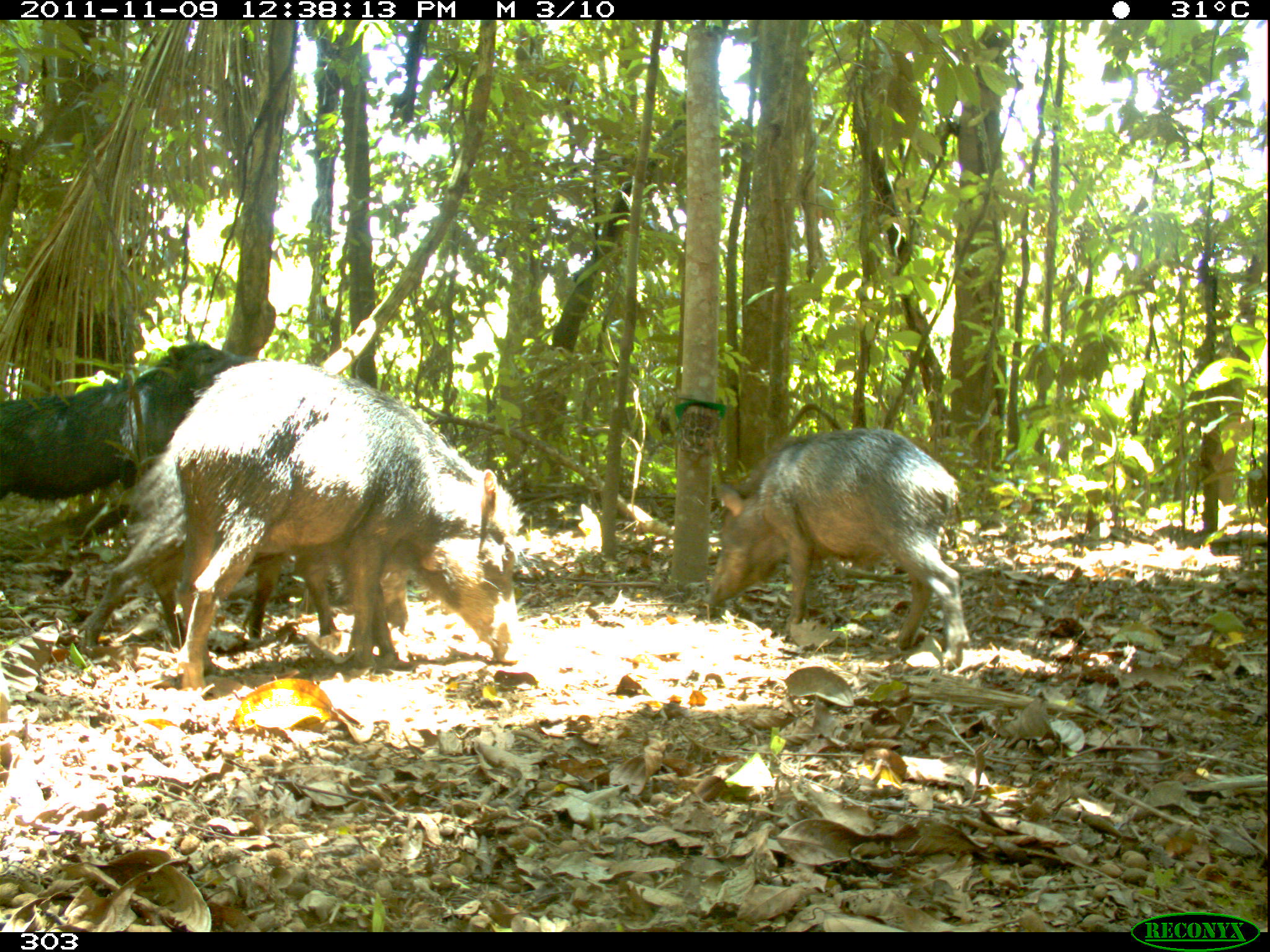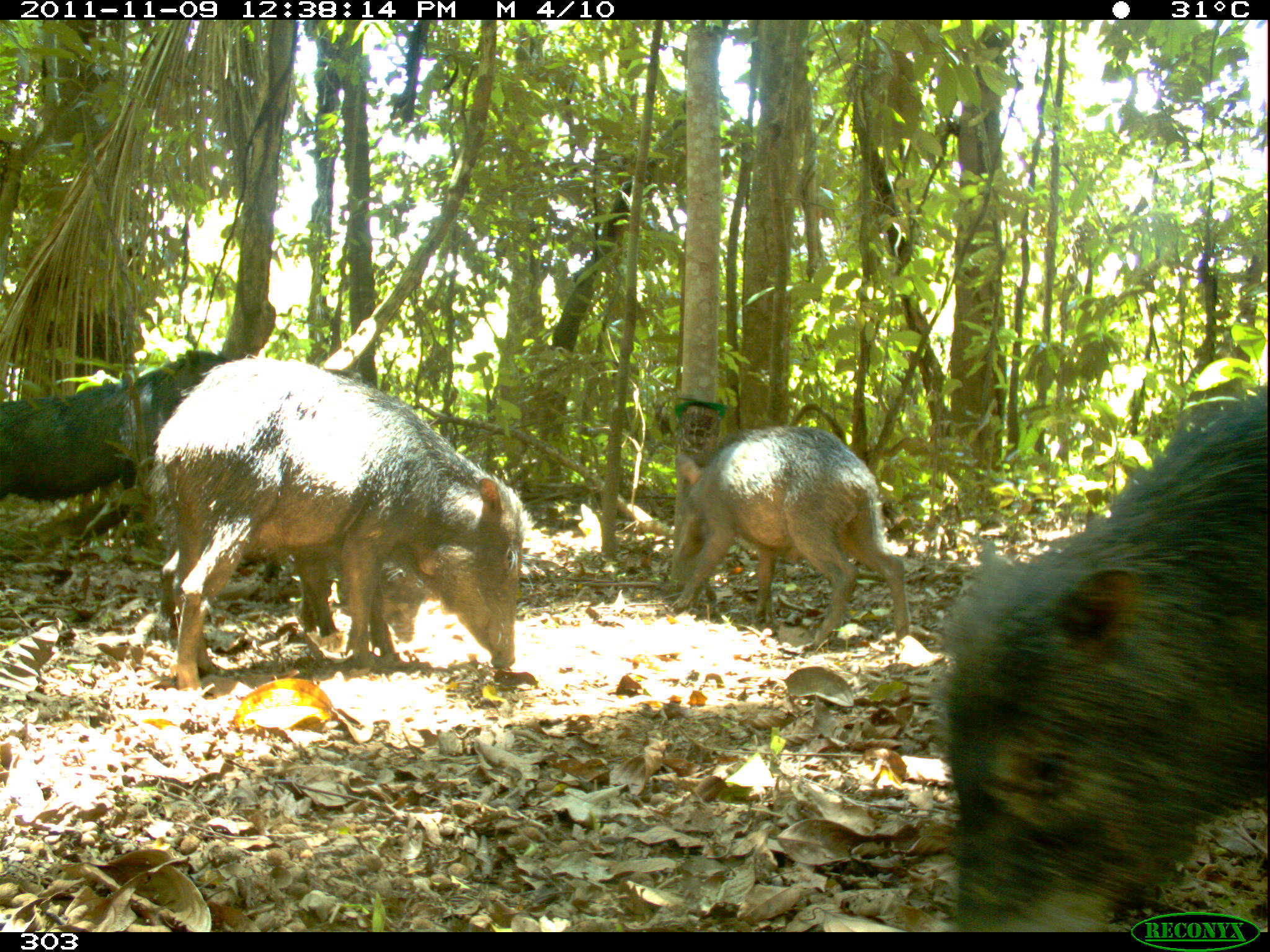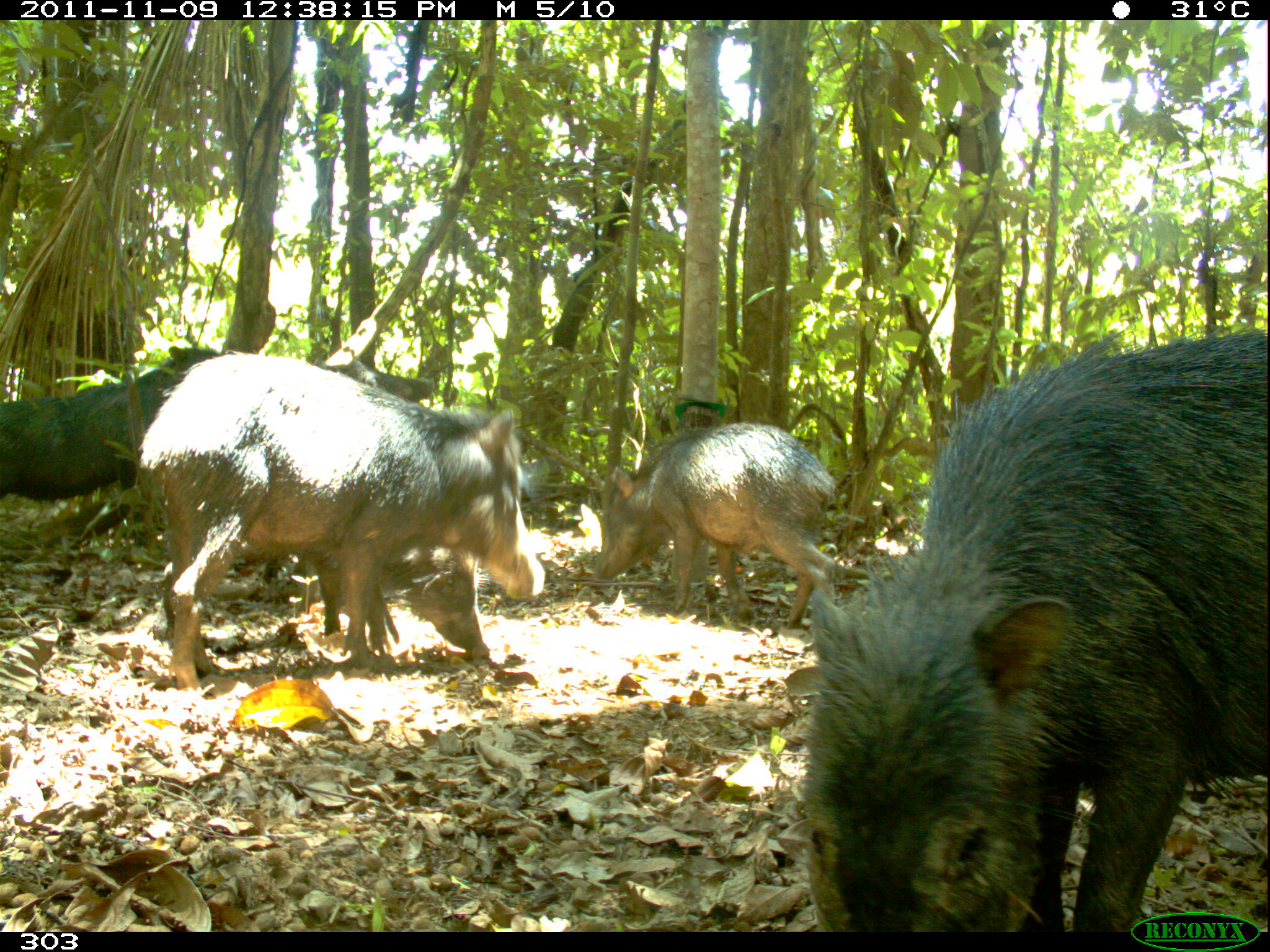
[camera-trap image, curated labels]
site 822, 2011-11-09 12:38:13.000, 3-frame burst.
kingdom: Animalia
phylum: Chordata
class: Mammalia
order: Artiodactyla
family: Tayassuidae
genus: Tayassu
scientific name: Tayassu pecari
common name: white-lipped peccary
Tayassu pecari (white-lipped peccary).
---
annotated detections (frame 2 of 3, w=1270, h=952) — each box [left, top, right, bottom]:
tayassu pecari: [942, 393, 1268, 929]; [156, 358, 523, 690]; [672, 425, 907, 647]; [0, 347, 222, 501]; [147, 556, 428, 645]